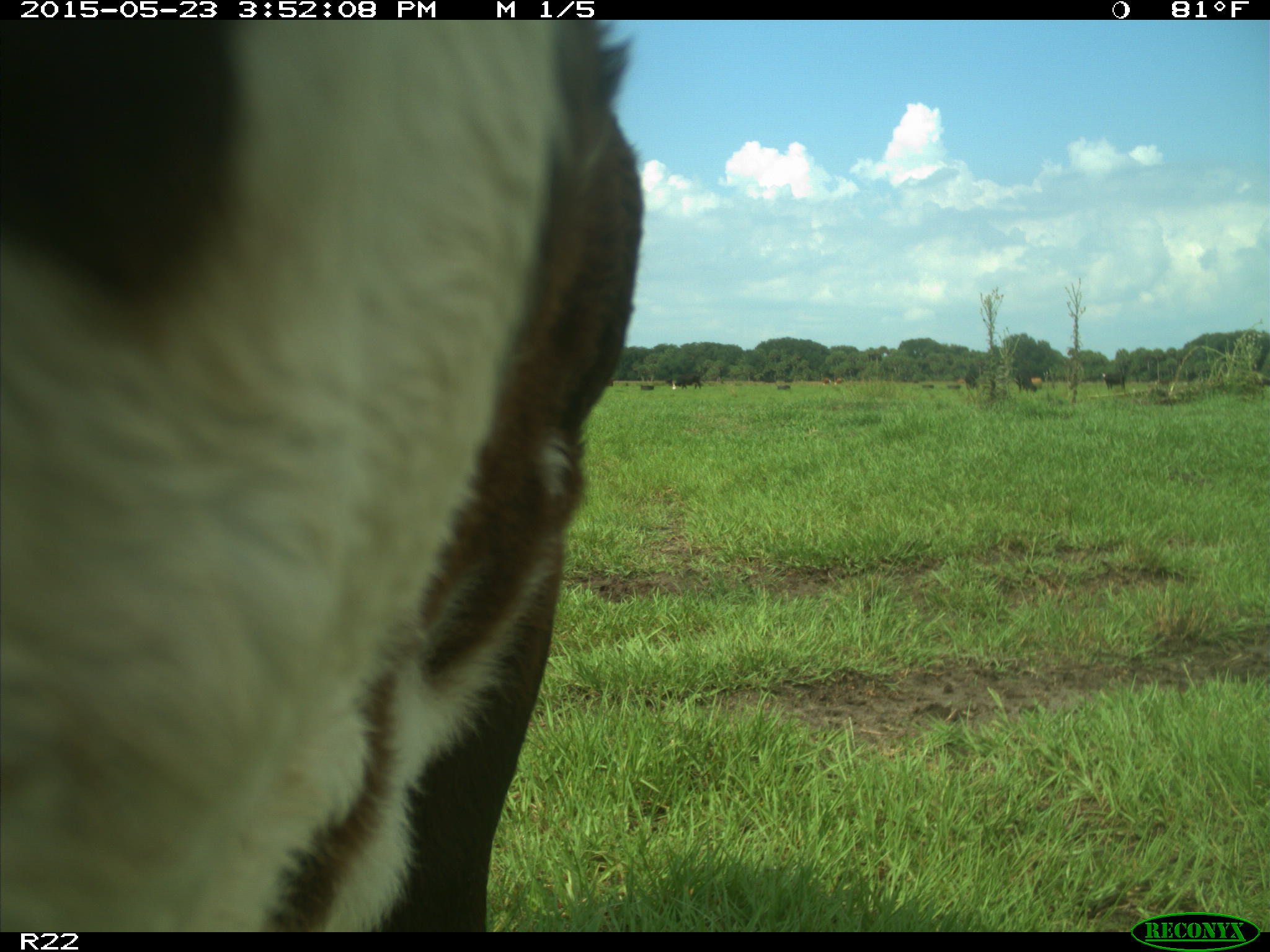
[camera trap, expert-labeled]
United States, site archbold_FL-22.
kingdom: Animalia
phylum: Chordata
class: Mammalia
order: Artiodactyla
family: Bovidae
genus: Bos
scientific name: Bos taurus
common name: domestic cow